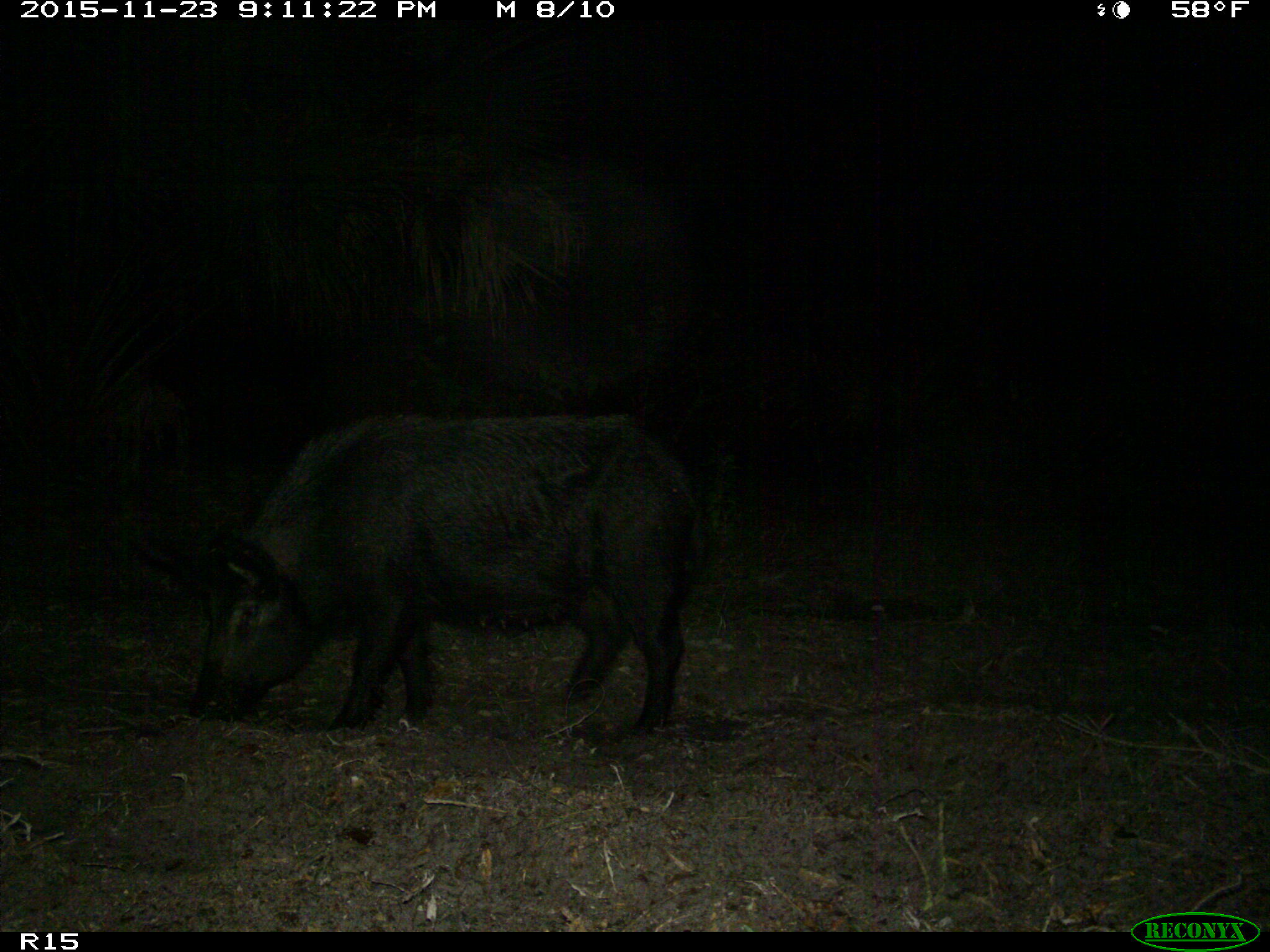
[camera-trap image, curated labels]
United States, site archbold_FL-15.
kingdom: Animalia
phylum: Chordata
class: Mammalia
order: Artiodactyla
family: Suidae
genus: Sus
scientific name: Sus scrofa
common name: wild boar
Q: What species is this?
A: Sus scrofa (wild boar).